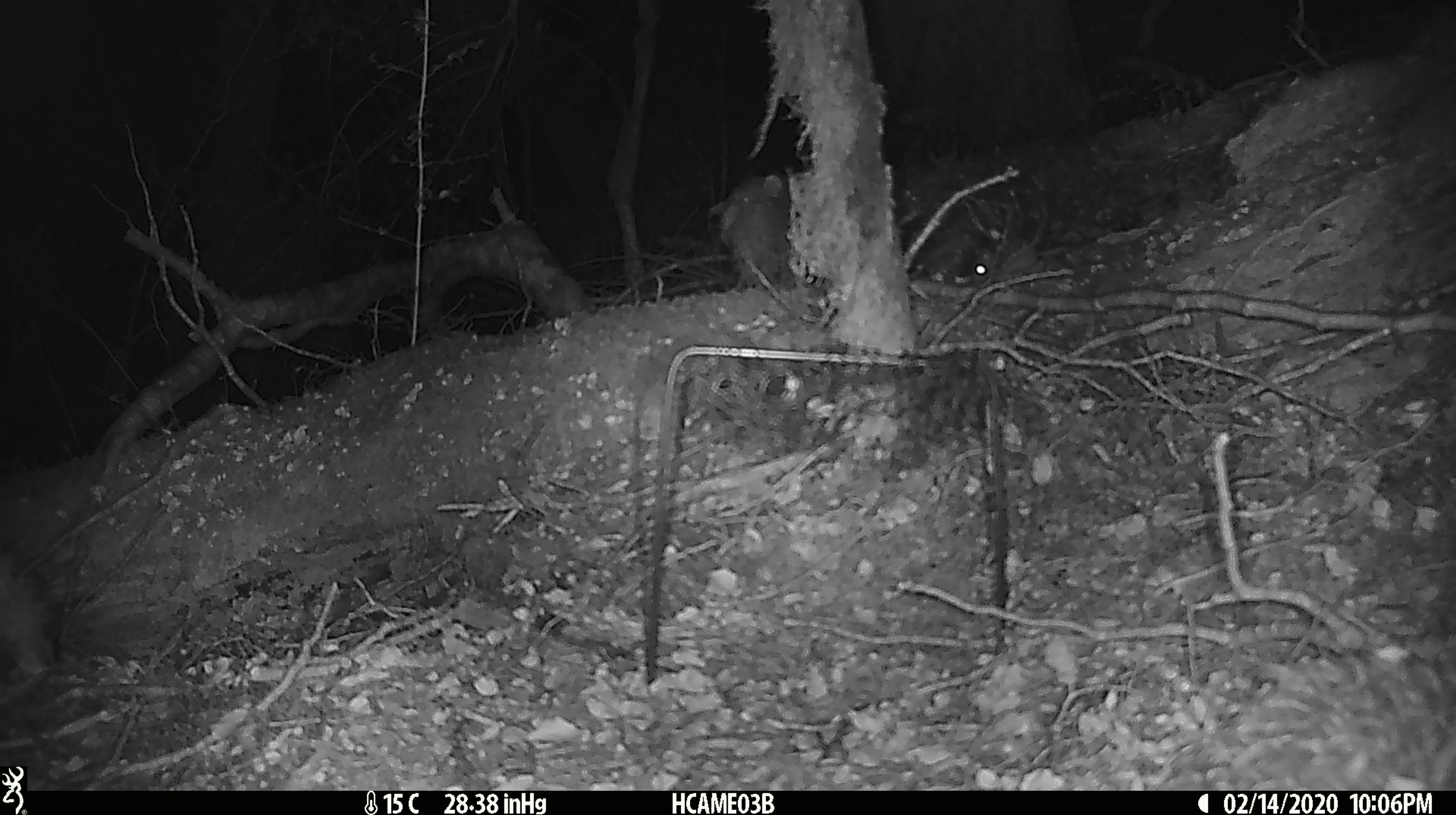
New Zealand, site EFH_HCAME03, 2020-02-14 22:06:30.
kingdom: Animalia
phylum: Chordata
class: Mammalia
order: Rodentia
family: Muridae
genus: Mus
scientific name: Mus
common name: mouse